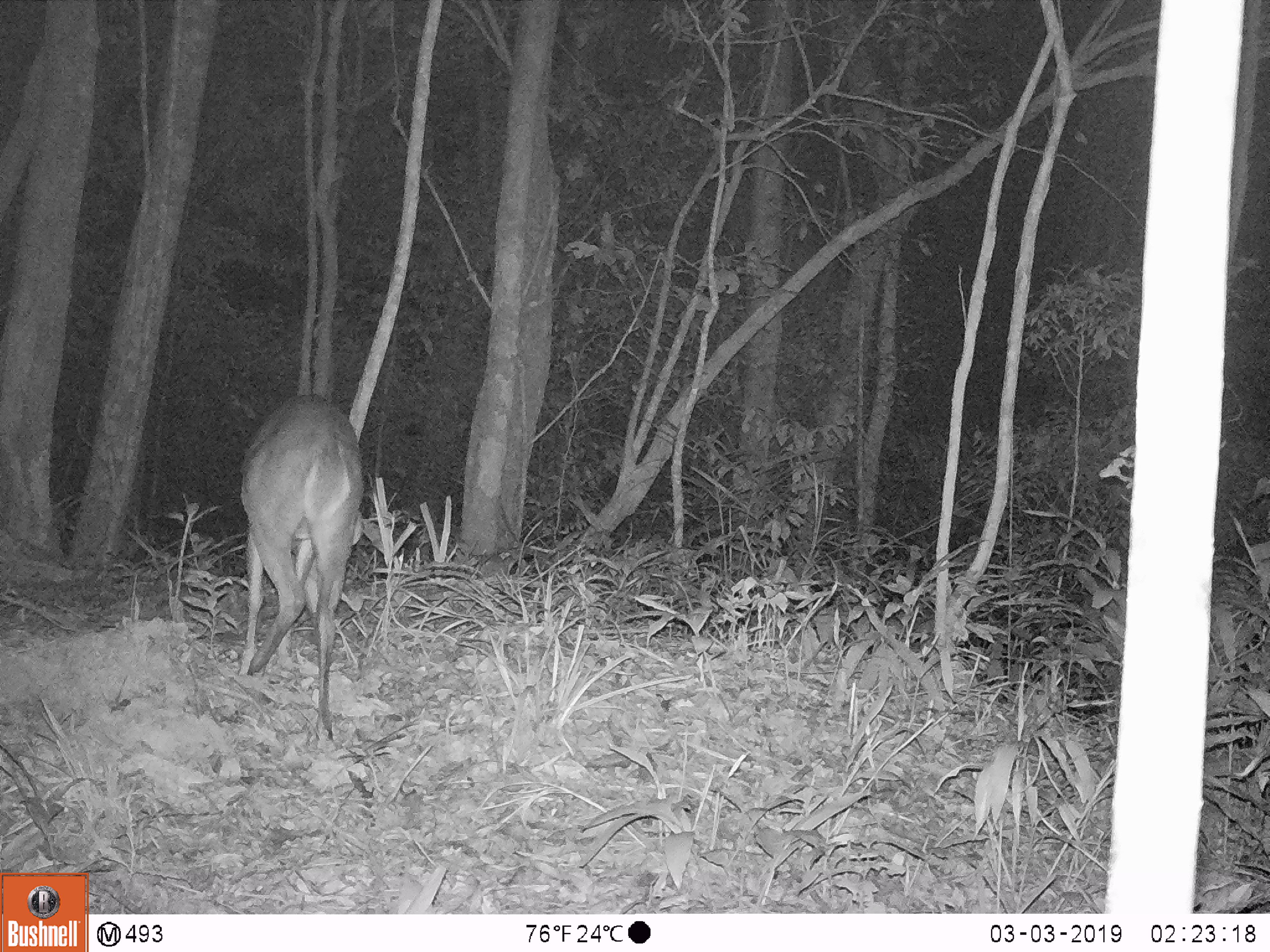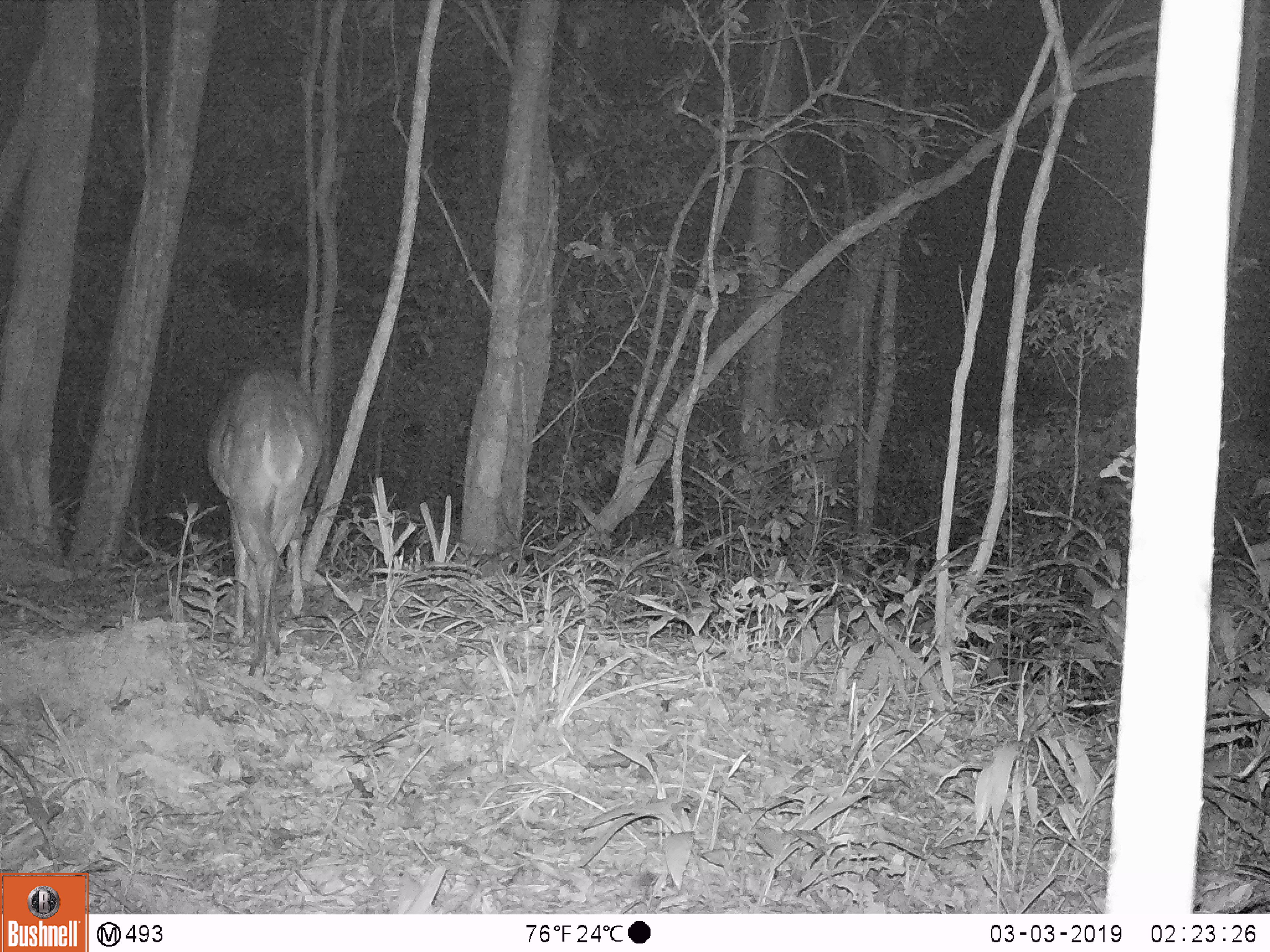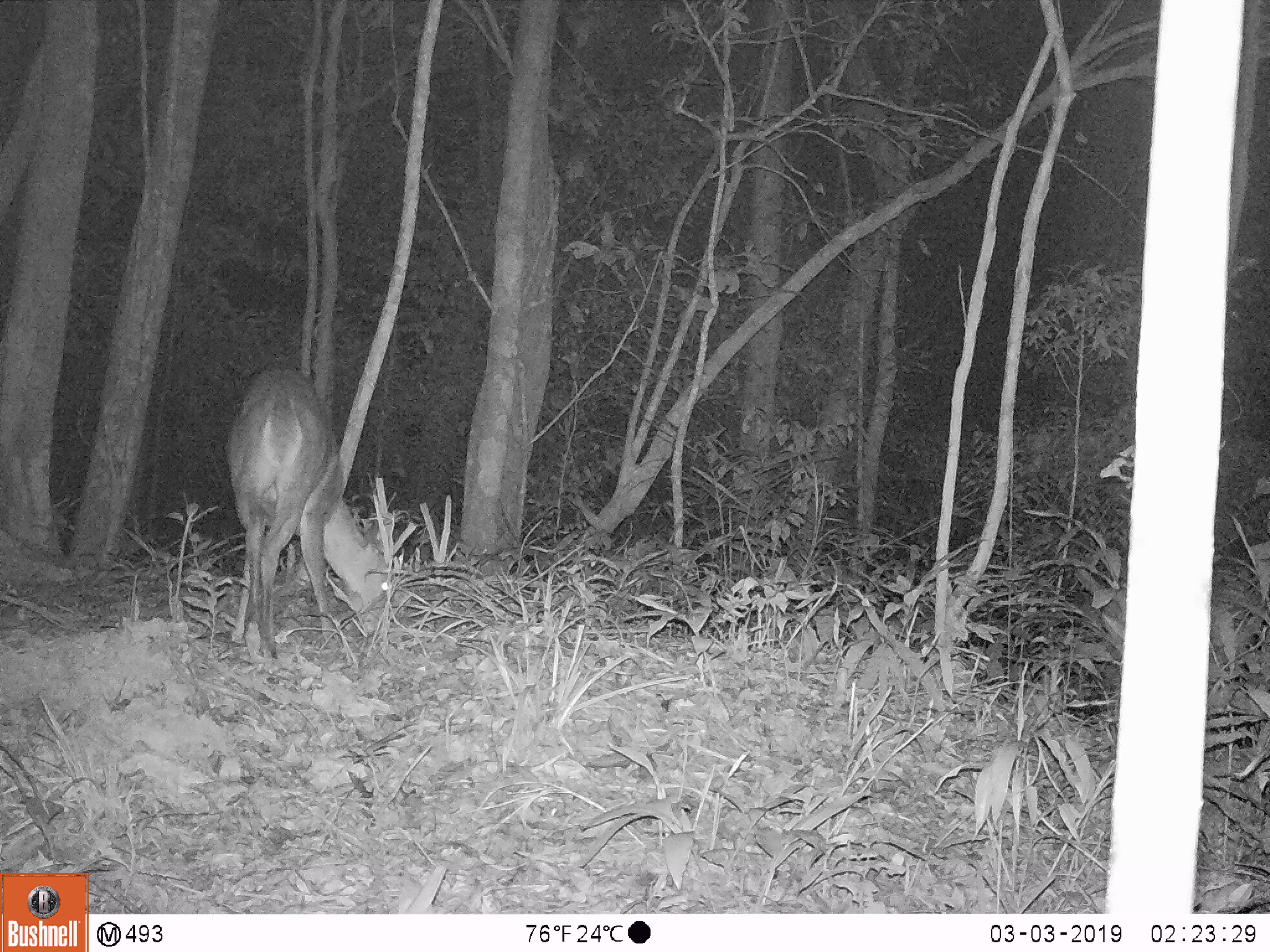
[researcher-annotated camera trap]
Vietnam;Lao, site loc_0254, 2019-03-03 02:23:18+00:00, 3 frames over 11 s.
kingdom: Animalia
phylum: Chordata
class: Mammalia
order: Artiodactyla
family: Cervidae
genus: Muntiacus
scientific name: Muntiacus vuquangensis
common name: large-antlered muntjac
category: large antlered muntjac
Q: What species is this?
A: Large antlered muntjac (large-antlered muntjac) (Muntiacus vuquangensis).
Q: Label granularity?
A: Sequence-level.